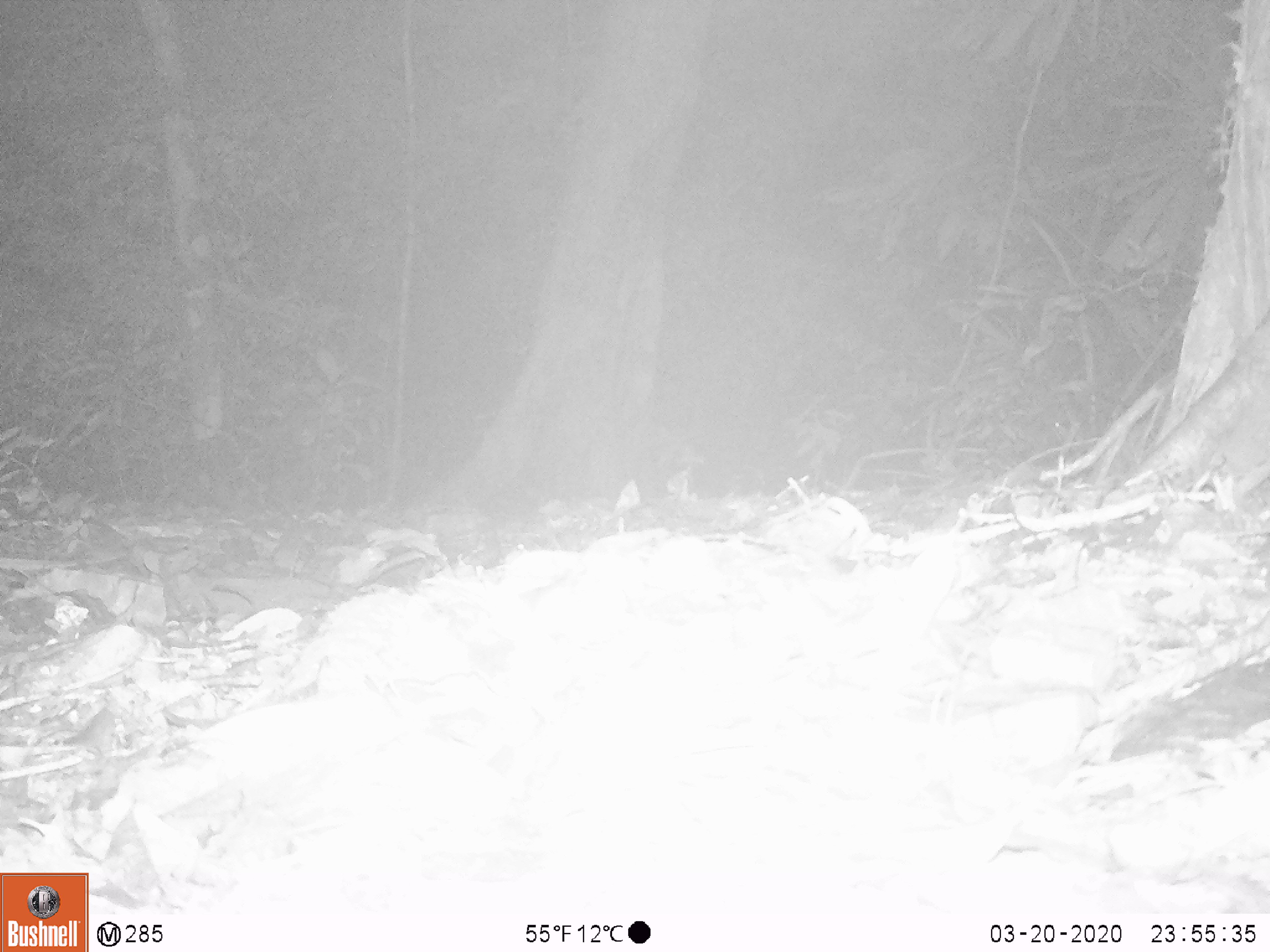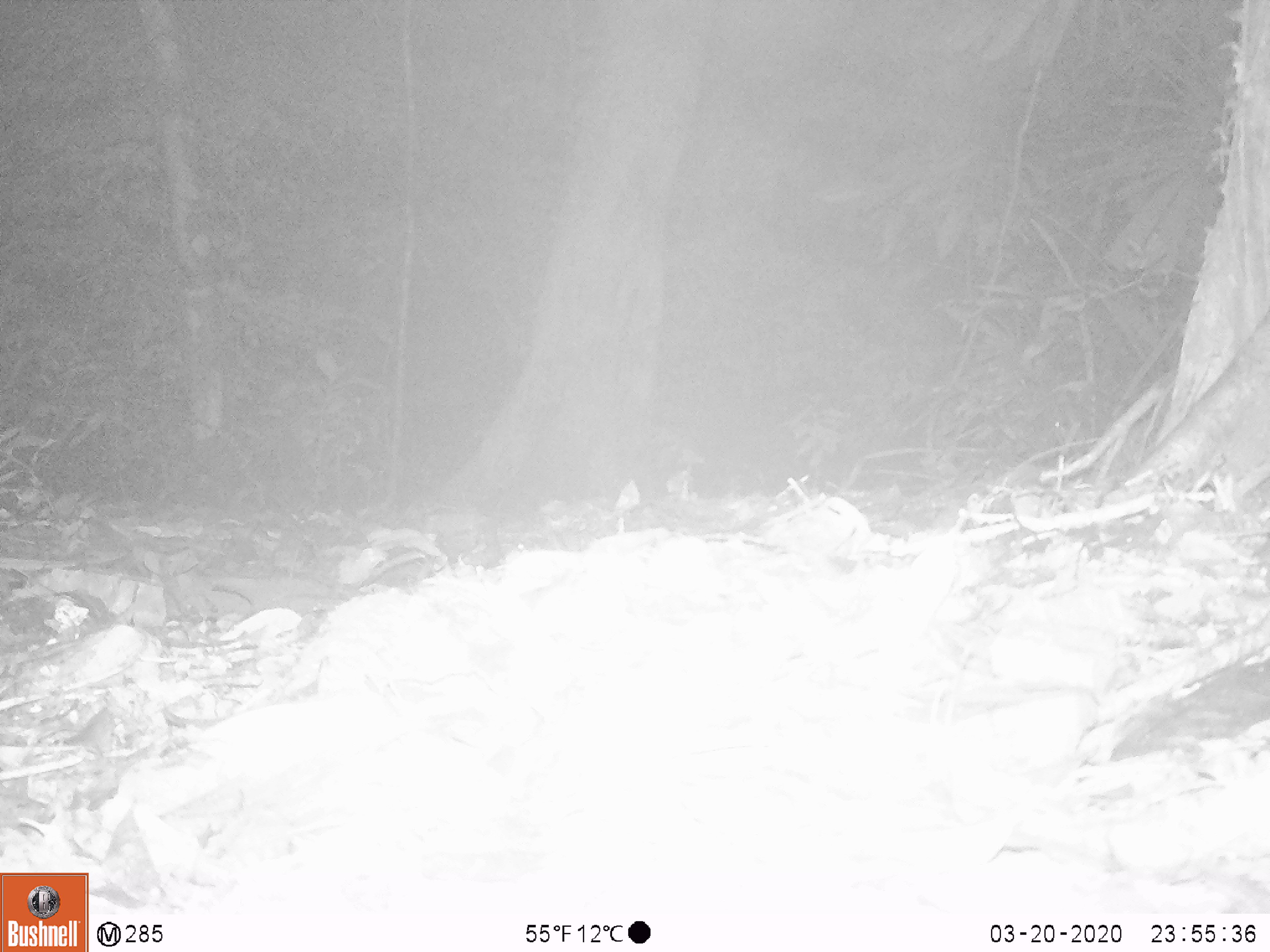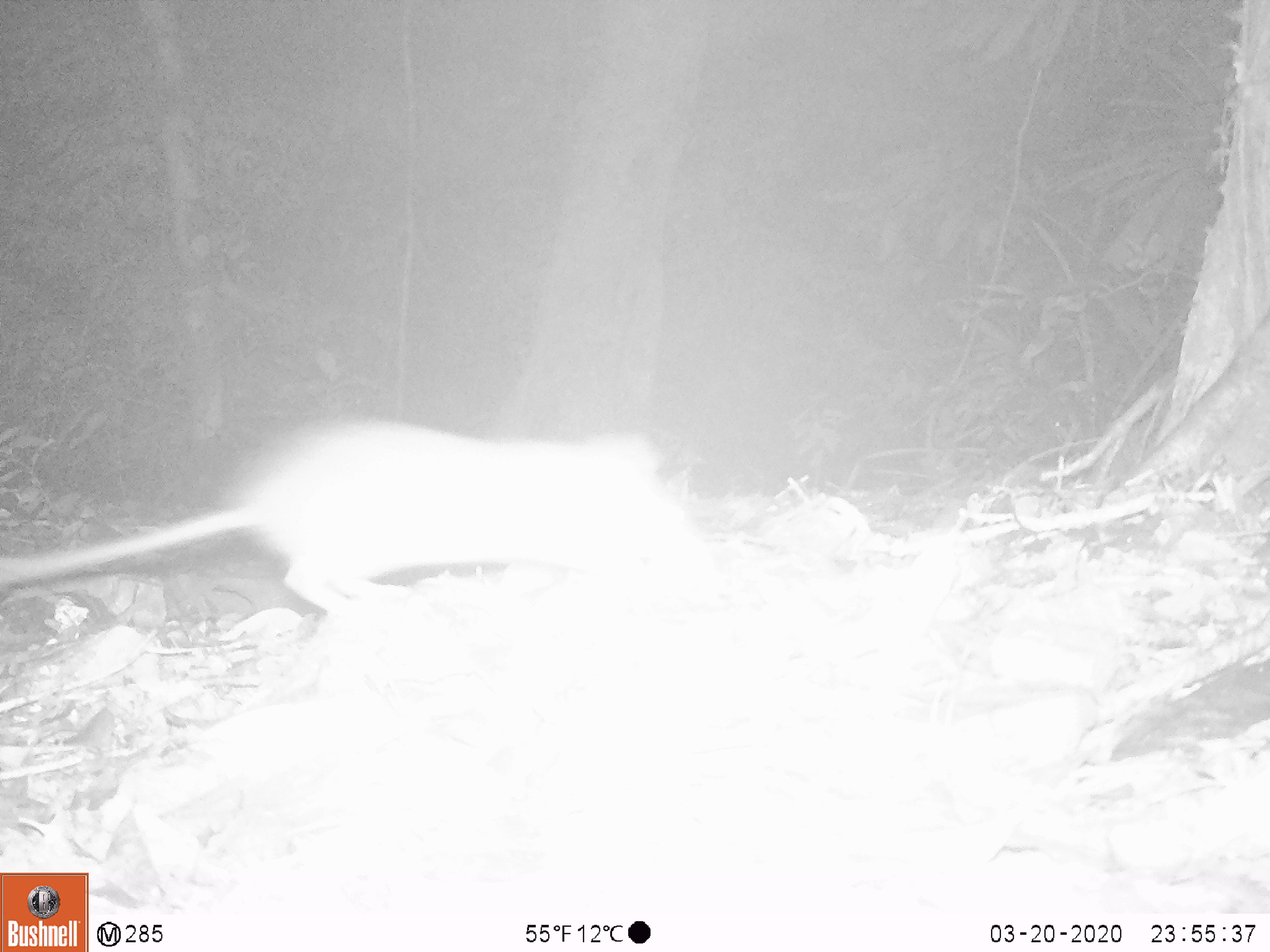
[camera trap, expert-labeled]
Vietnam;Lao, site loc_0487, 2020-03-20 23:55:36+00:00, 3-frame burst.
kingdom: Animalia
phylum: Chordata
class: Mammalia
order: Rodentia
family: Muridae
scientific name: Muridae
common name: old-world mice and rats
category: unidentified murid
Unidentified murid (old-world mice and rats) (Muridae). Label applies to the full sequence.